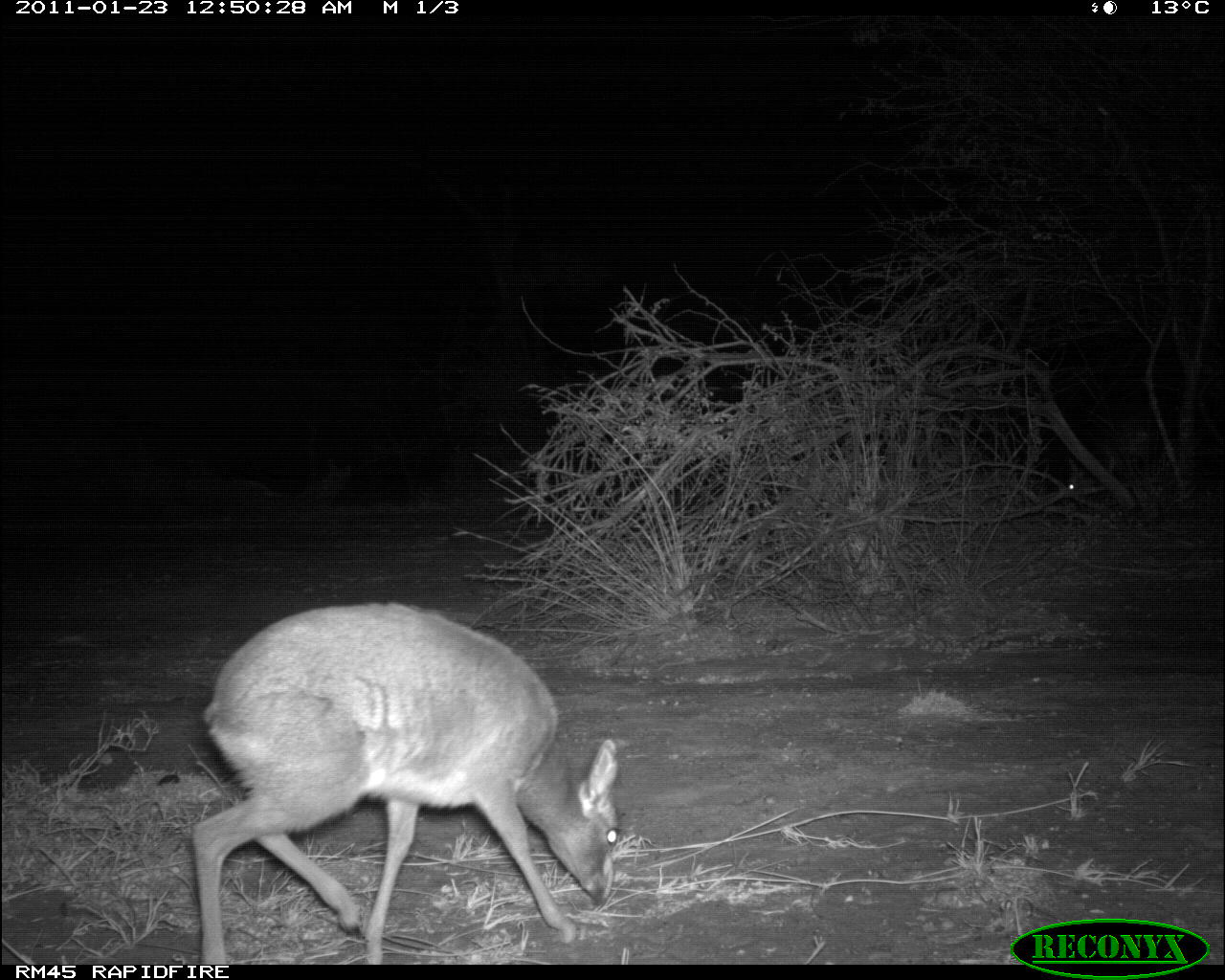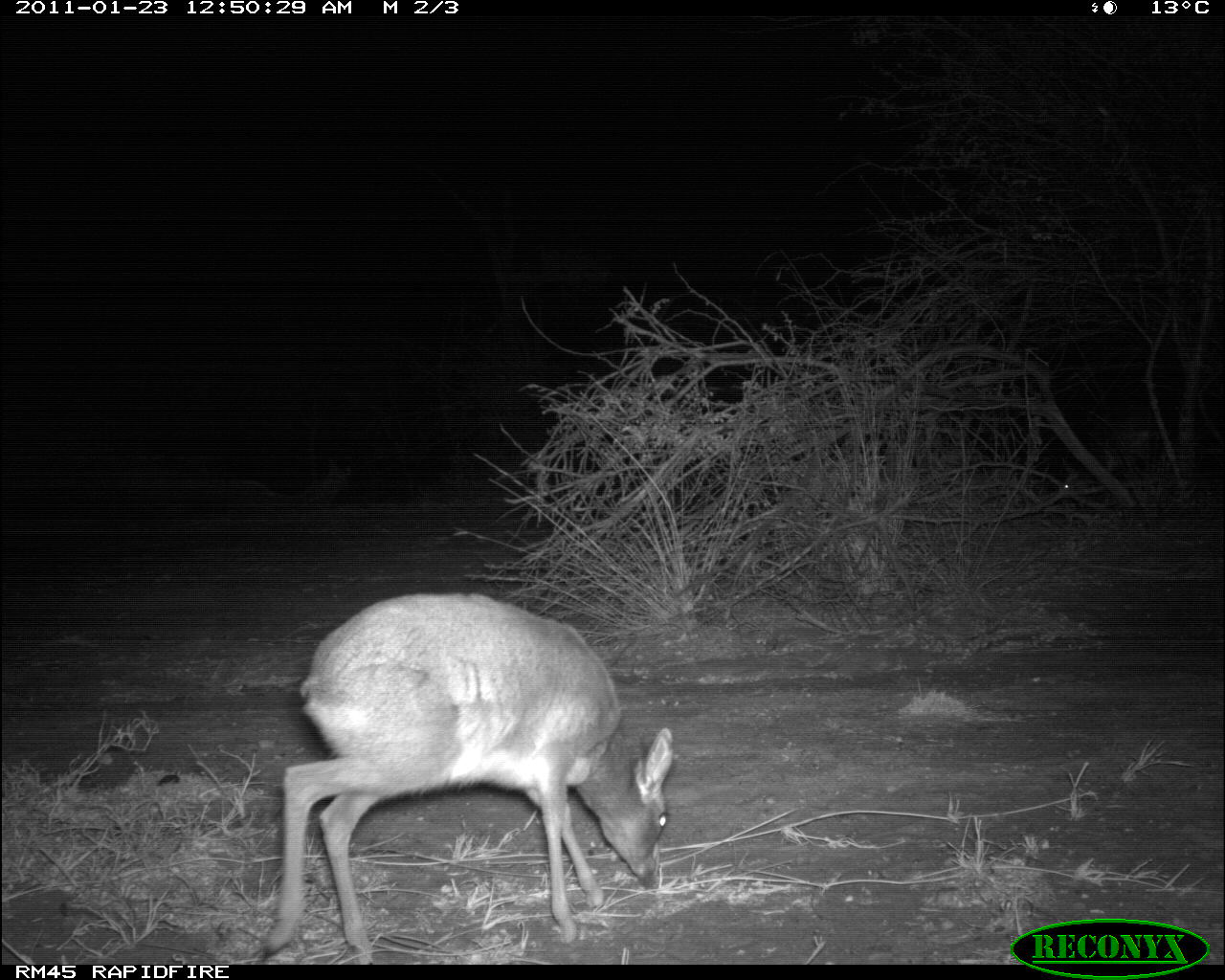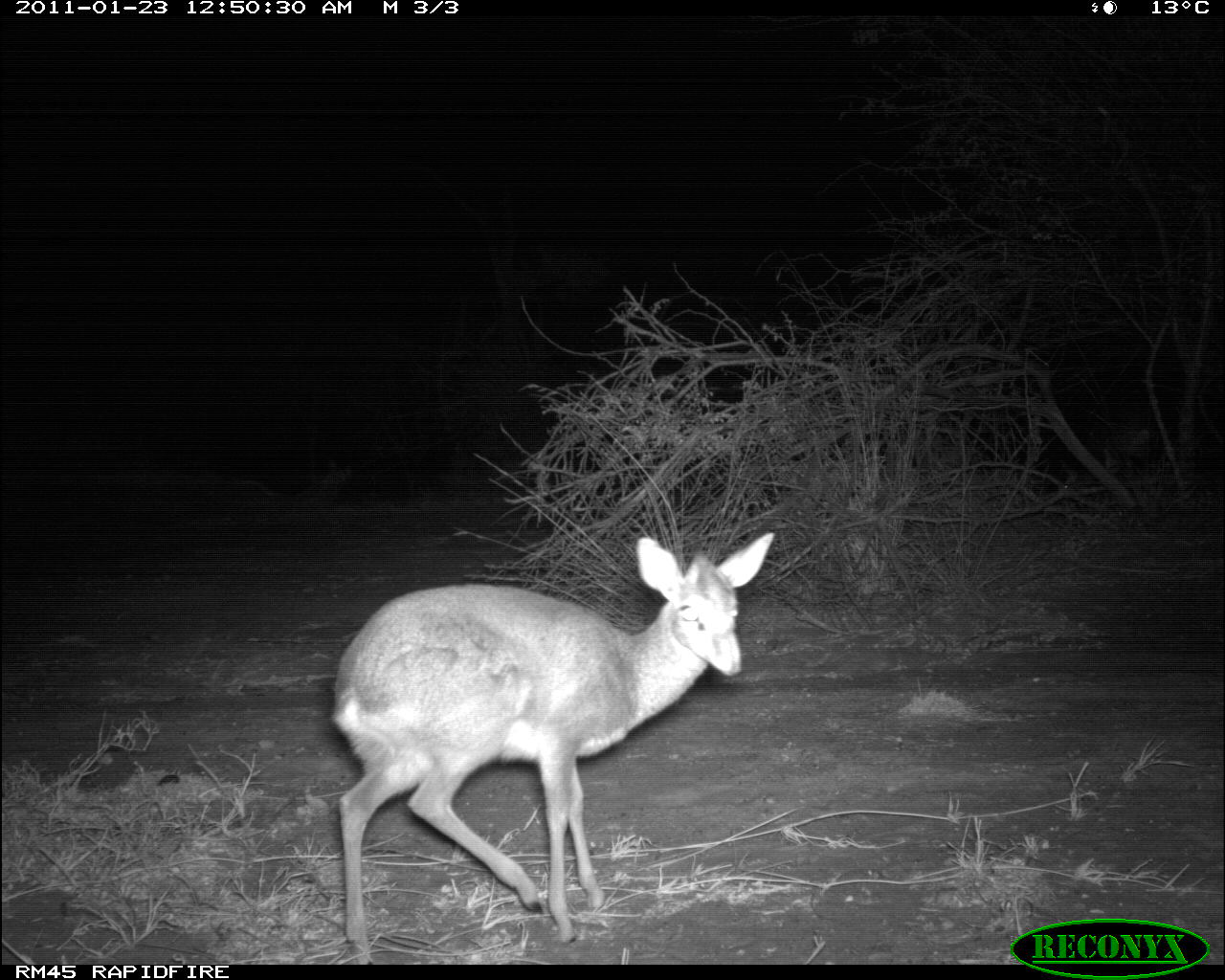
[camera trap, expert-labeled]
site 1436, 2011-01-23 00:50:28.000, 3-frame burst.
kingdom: Animalia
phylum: Chordata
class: Mammalia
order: Artiodactyla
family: Bovidae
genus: Madoqua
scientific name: Madoqua guentheri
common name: günther's dik-dik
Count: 2.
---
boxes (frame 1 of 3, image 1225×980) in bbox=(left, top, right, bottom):
madoqua guentheri: bbox=(190, 600, 619, 962)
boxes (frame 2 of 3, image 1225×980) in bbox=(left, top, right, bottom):
madoqua guentheri: bbox=(260, 591, 675, 963)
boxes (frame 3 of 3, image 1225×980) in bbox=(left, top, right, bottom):
madoqua guentheri: bbox=(329, 530, 774, 961)